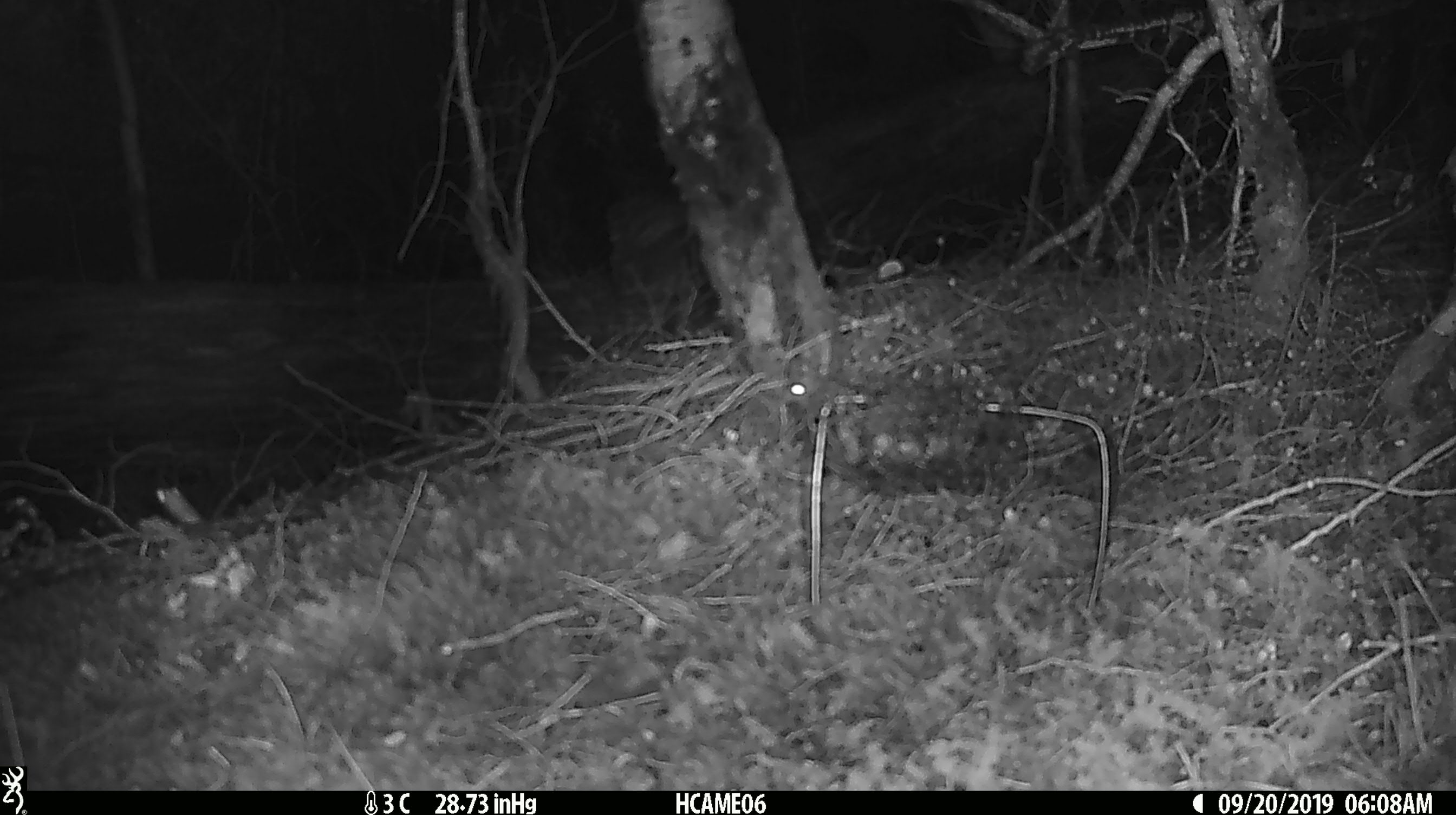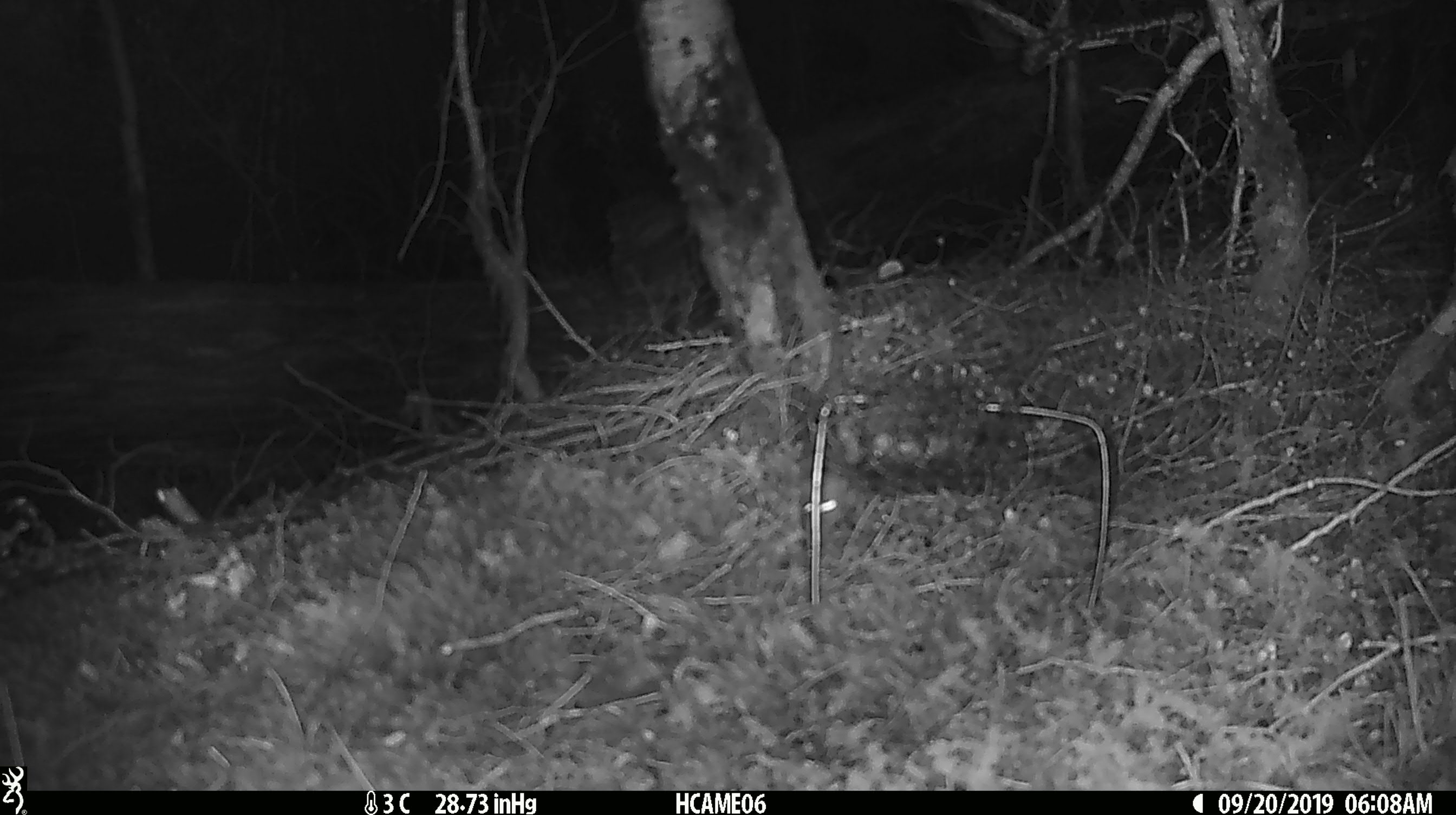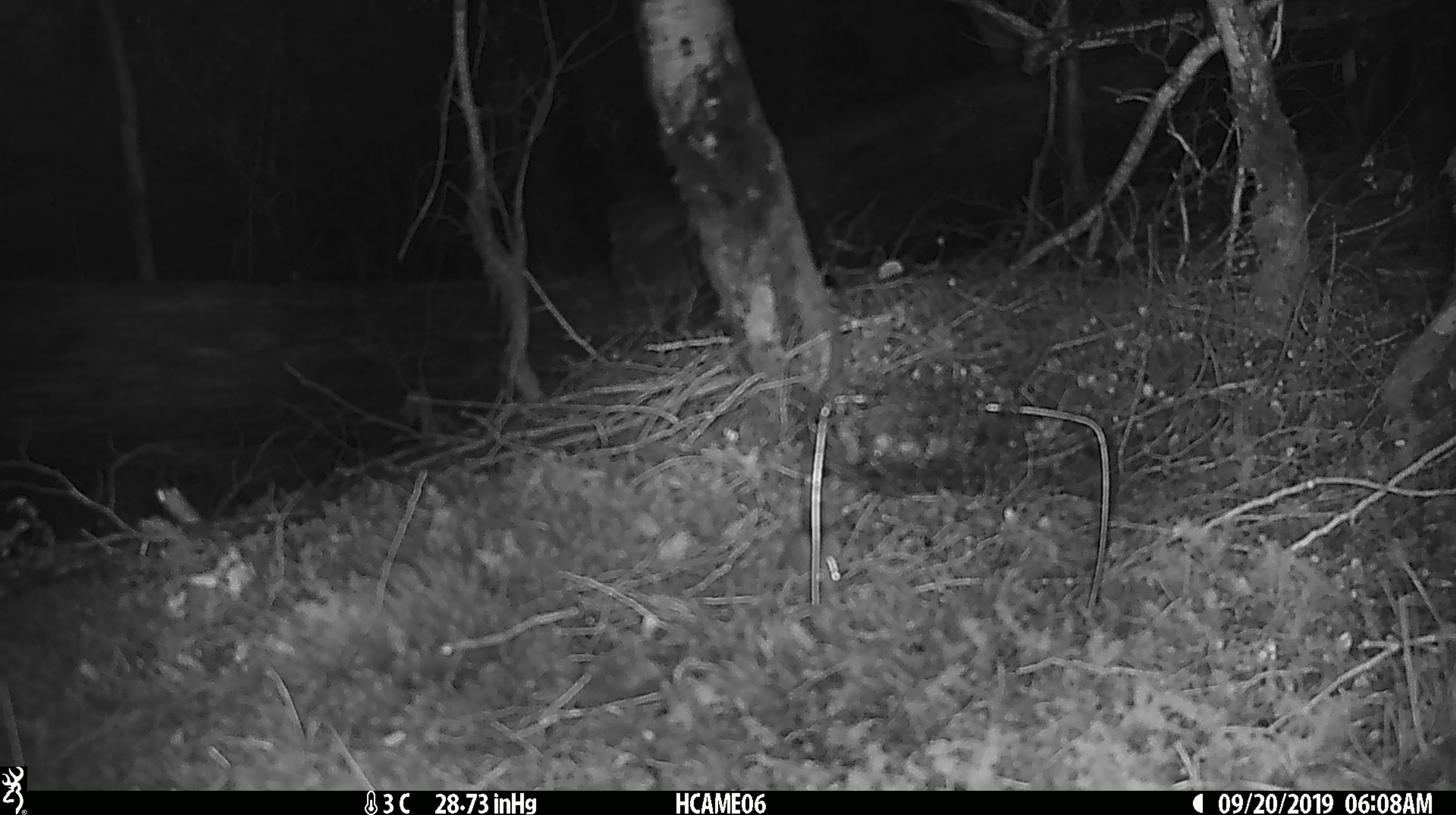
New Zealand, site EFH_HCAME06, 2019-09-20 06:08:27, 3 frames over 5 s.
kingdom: Animalia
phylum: Chordata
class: Mammalia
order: Rodentia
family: Muridae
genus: Mus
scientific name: Mus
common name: mouse